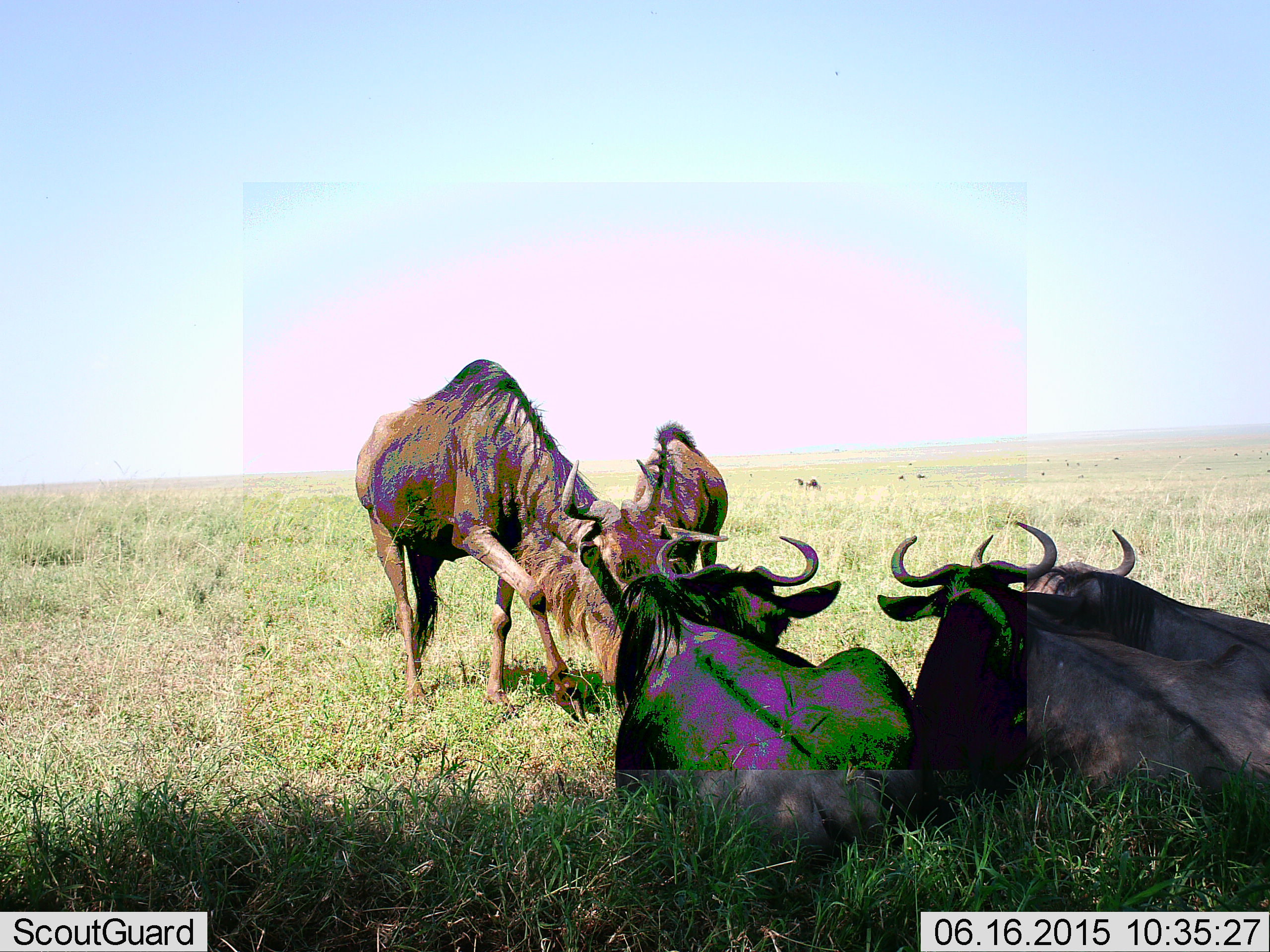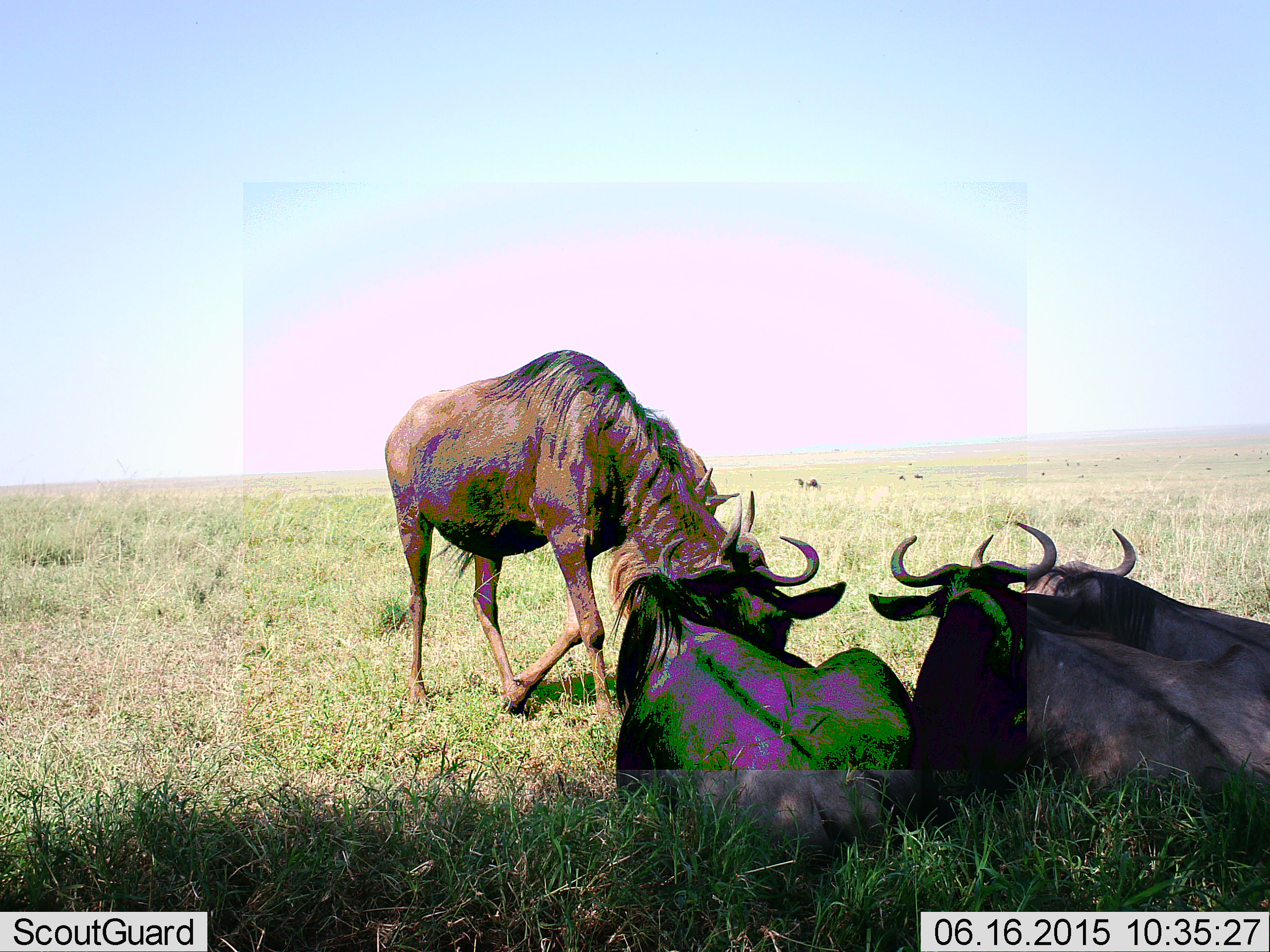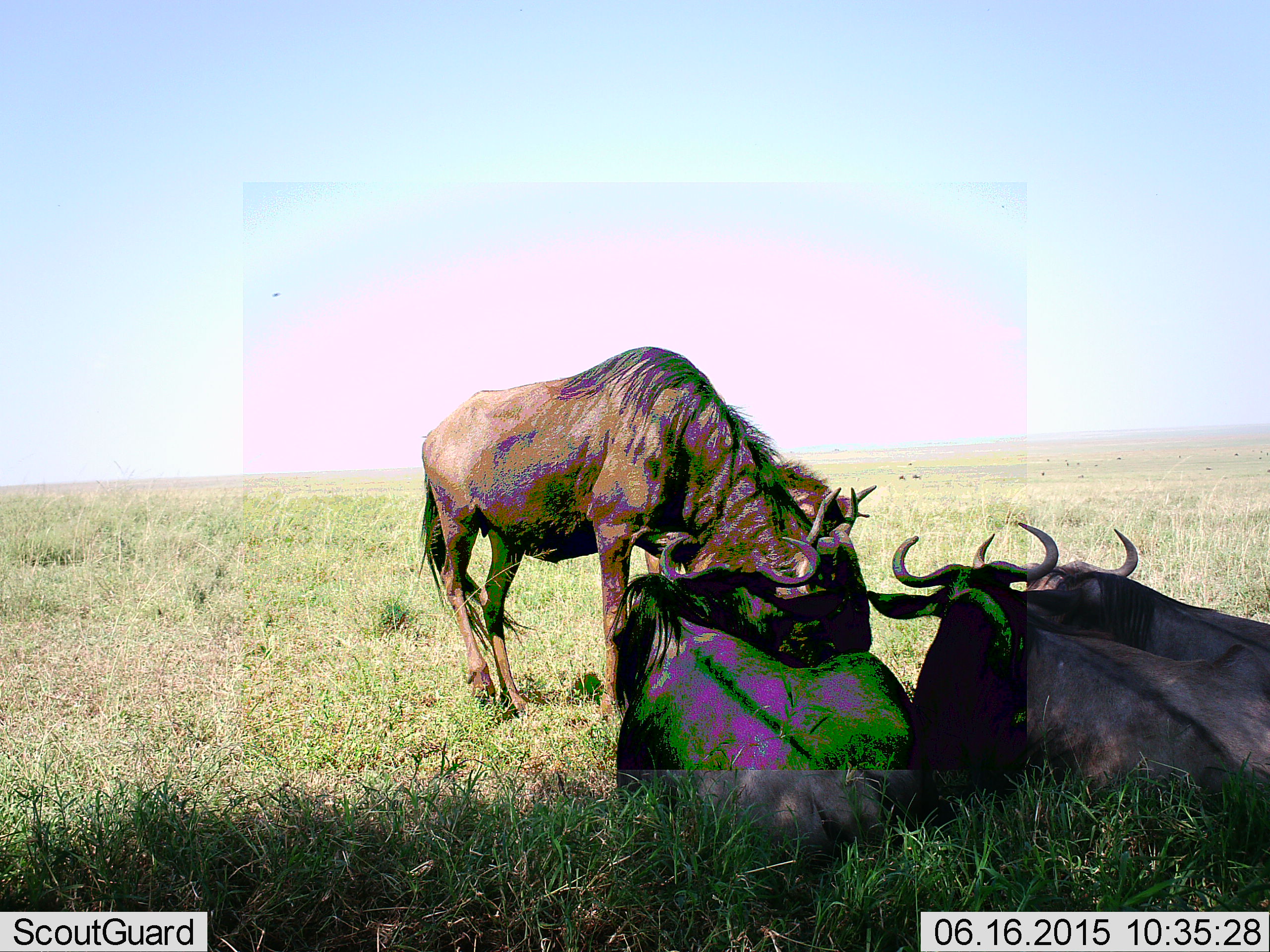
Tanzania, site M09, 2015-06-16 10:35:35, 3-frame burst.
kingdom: Animalia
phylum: Chordata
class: Mammalia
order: Artiodactyla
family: Bovidae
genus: Connochaetes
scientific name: Connochaetes taurinus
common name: blue wildebeest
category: wildebeest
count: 5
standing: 50%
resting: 100%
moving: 20%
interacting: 0%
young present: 0%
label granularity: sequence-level